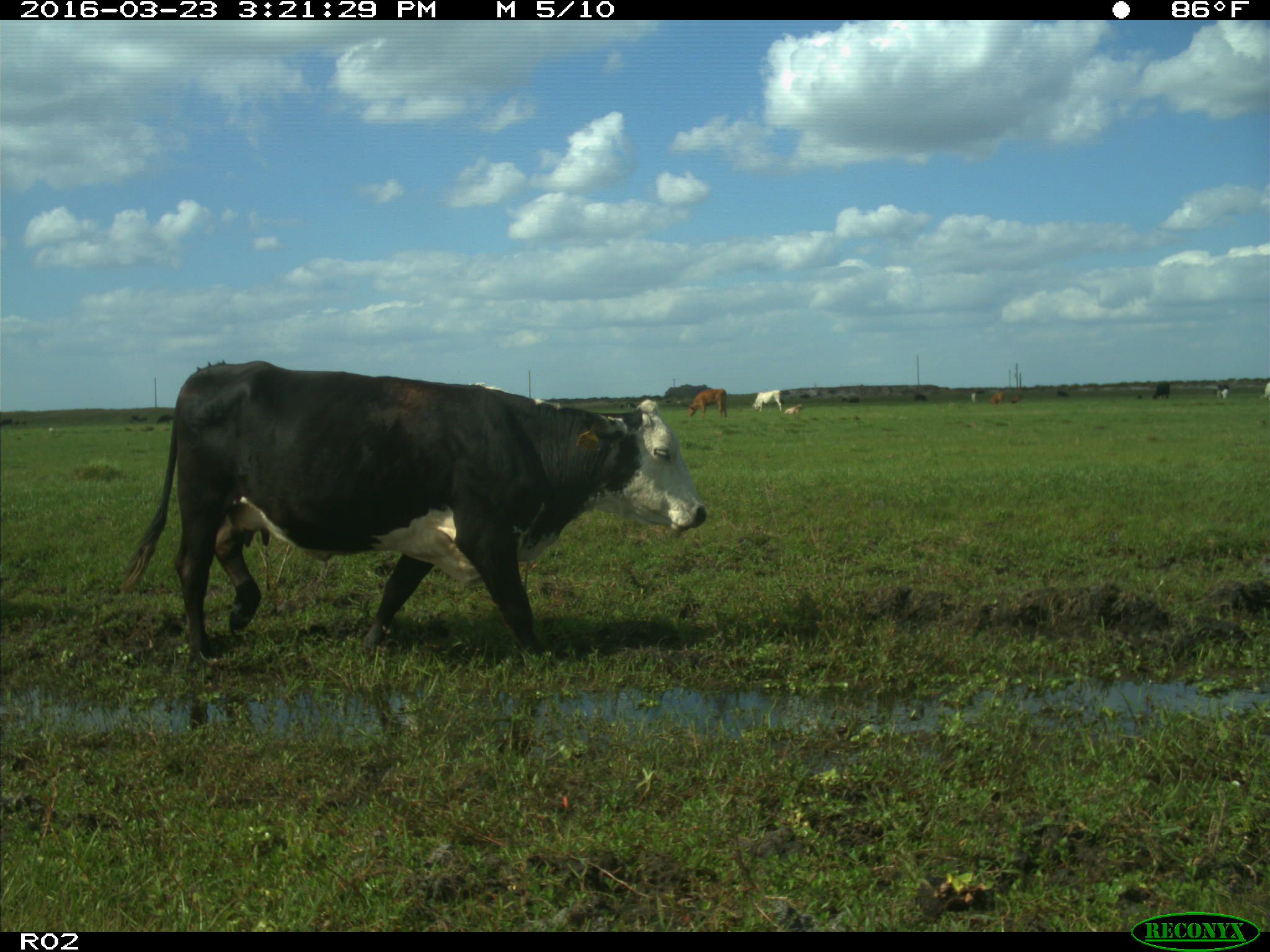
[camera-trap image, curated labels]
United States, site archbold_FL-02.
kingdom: Animalia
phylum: Chordata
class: Mammalia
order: Artiodactyla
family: Bovidae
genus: Bos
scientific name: Bos taurus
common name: domestic cow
Bos taurus (domestic cow).